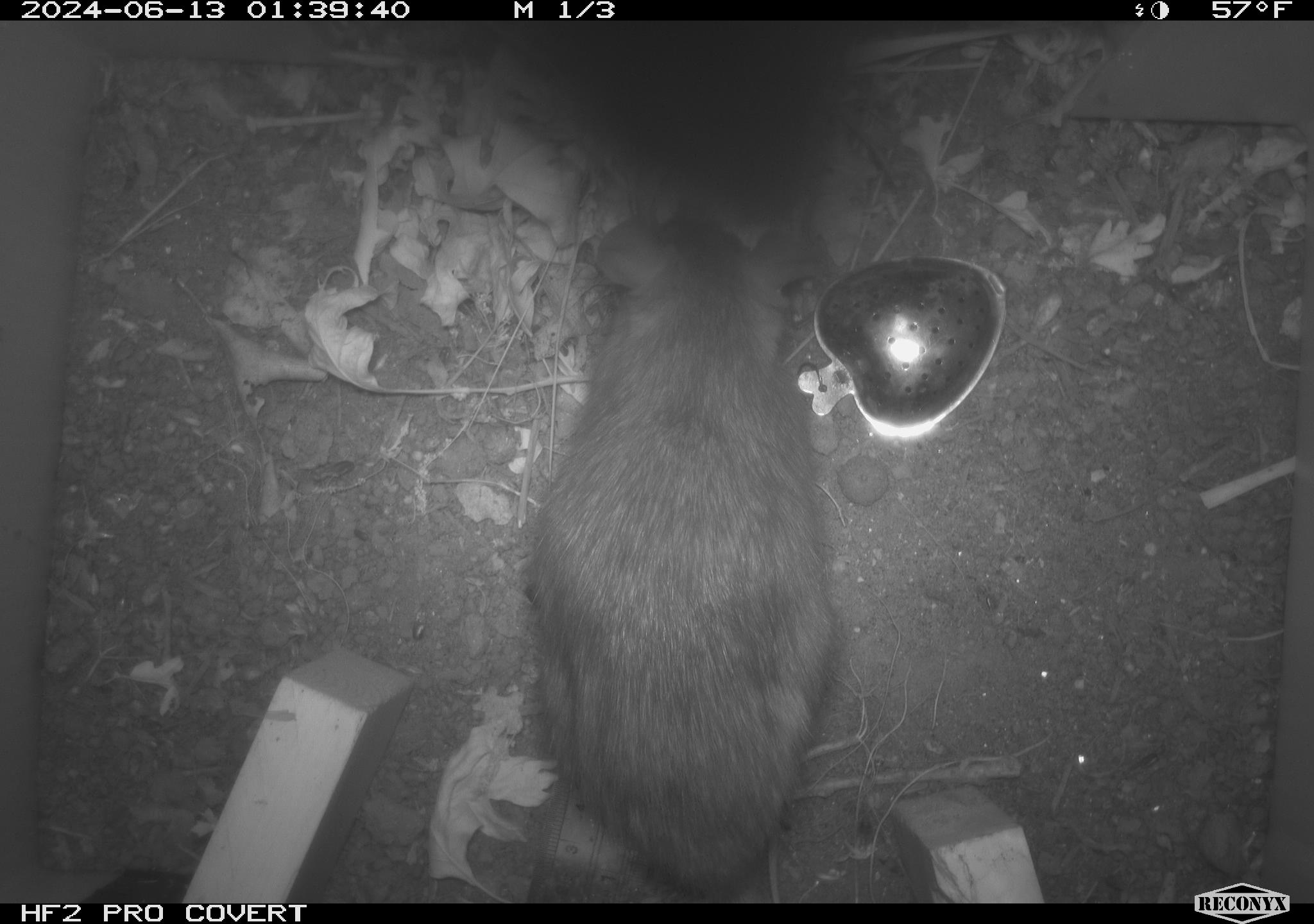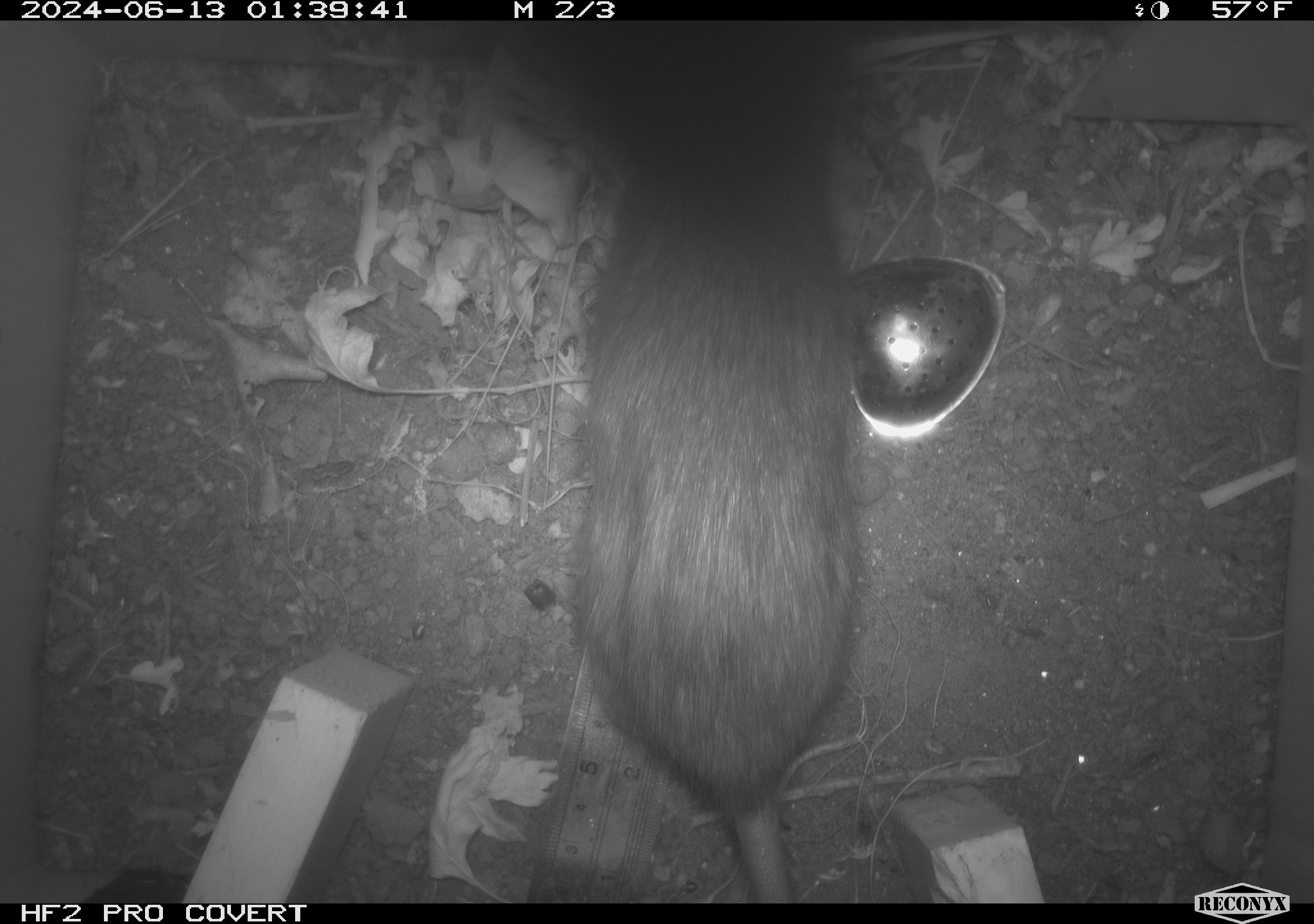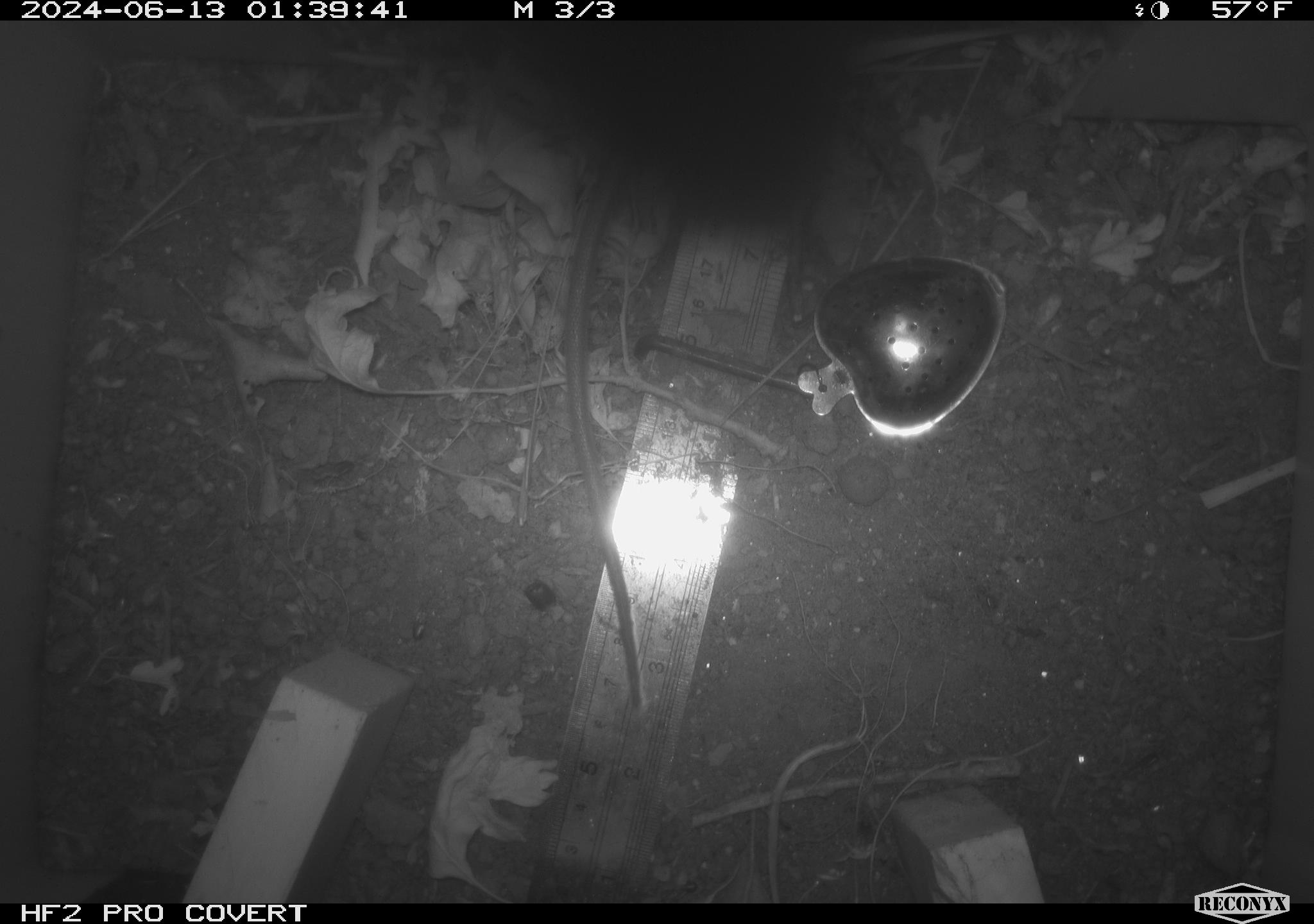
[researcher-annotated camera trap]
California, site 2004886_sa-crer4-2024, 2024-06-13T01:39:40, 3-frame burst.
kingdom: Animalia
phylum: Chordata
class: Mammalia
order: Rodentia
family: Muridae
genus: Rattus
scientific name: Rattus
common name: rat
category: rattus species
Rattus species (rat) (Rattus).